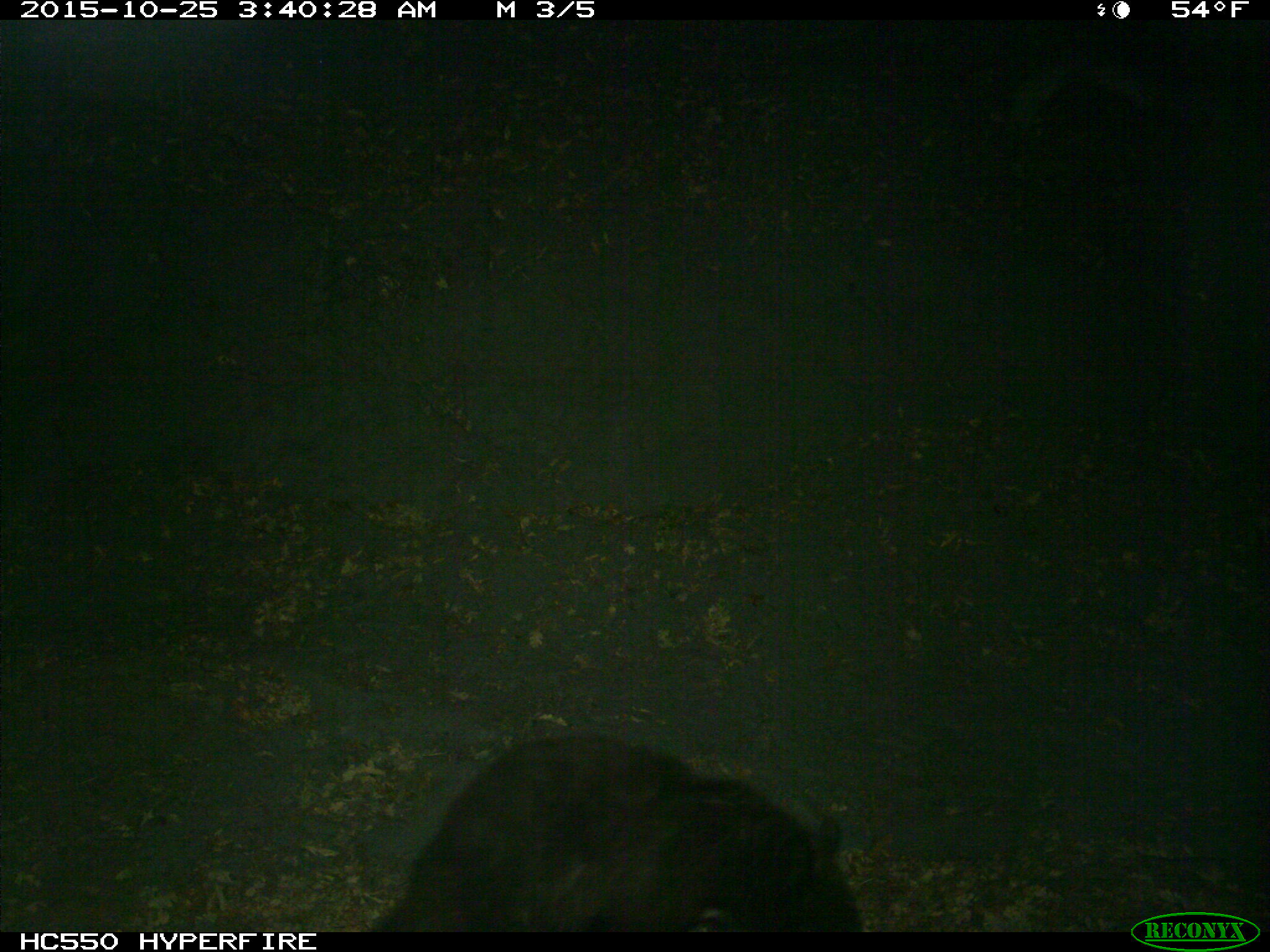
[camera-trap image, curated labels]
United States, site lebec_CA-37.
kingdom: Animalia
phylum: Chordata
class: Mammalia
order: Carnivora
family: Ursidae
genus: Ursus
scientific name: Ursus americanus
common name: american black bear